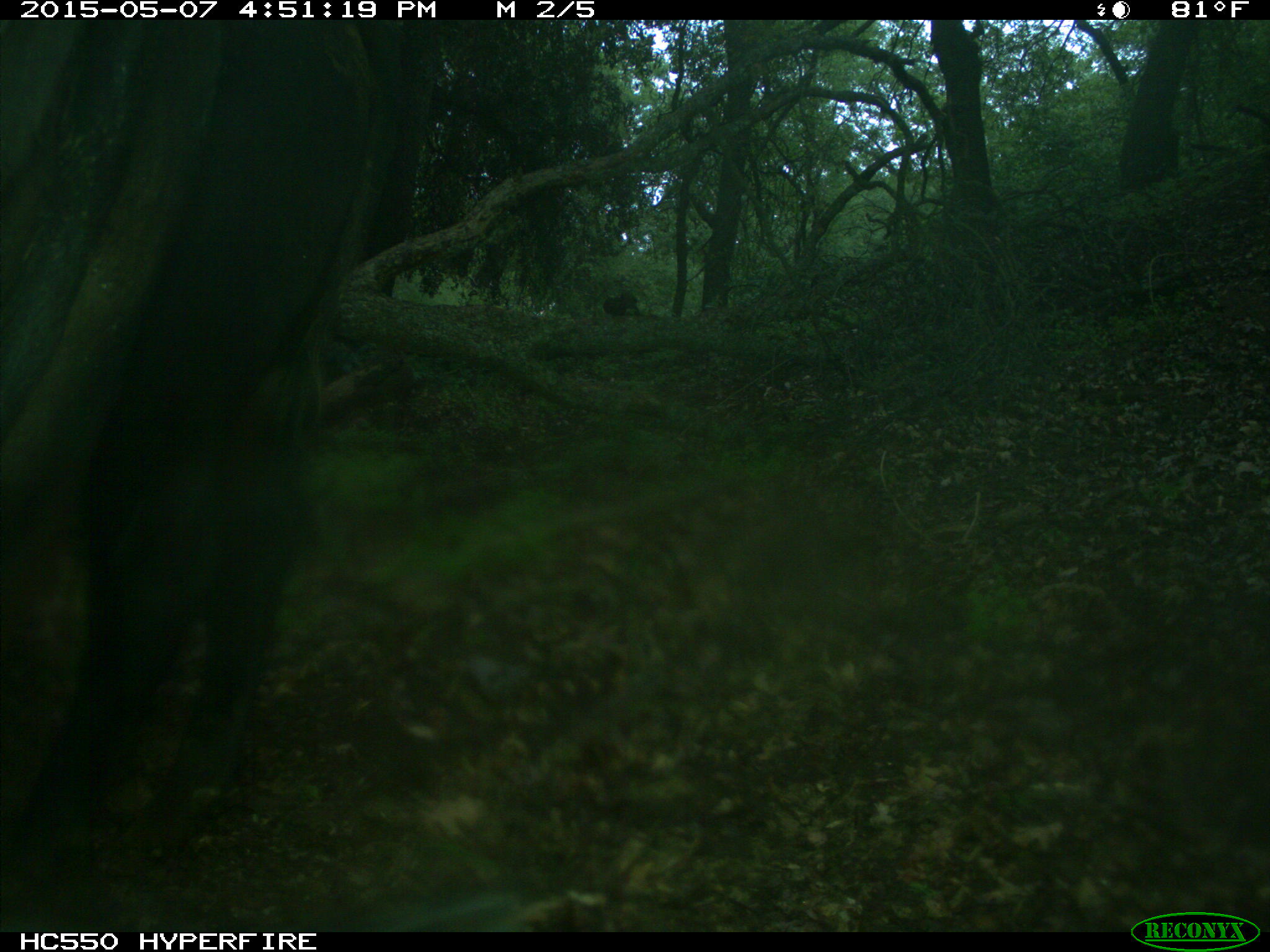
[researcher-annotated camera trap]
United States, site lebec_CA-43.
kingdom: Animalia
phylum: Chordata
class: Mammalia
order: Artiodactyla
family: Bovidae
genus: Bos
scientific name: Bos taurus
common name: domestic cow